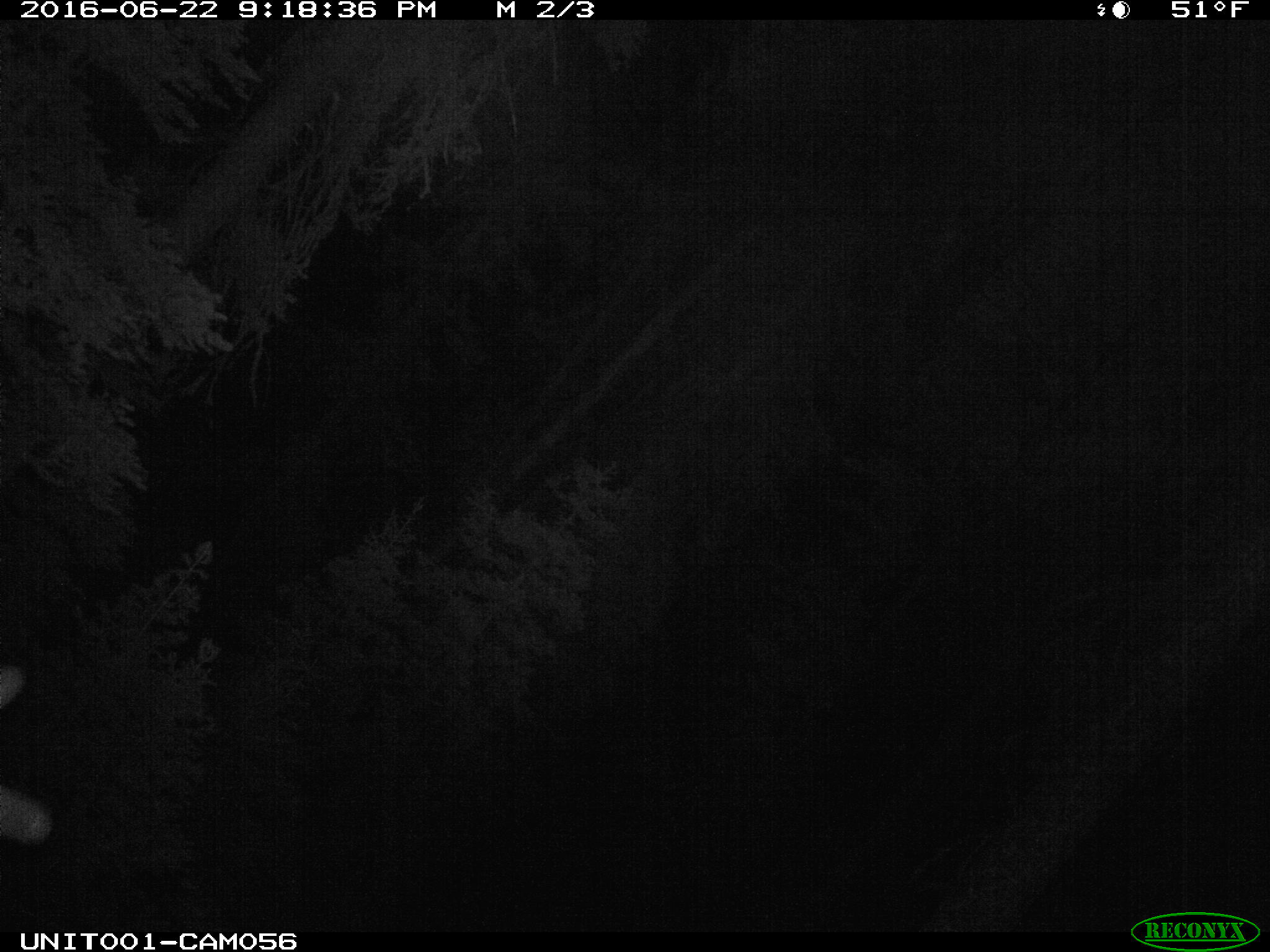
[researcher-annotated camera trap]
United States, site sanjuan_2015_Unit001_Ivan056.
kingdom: Animalia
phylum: Chordata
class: Mammalia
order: Artiodactyla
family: Cervidae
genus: Cervus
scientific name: Cervus elaphus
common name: red deer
Cervus elaphus (red deer).